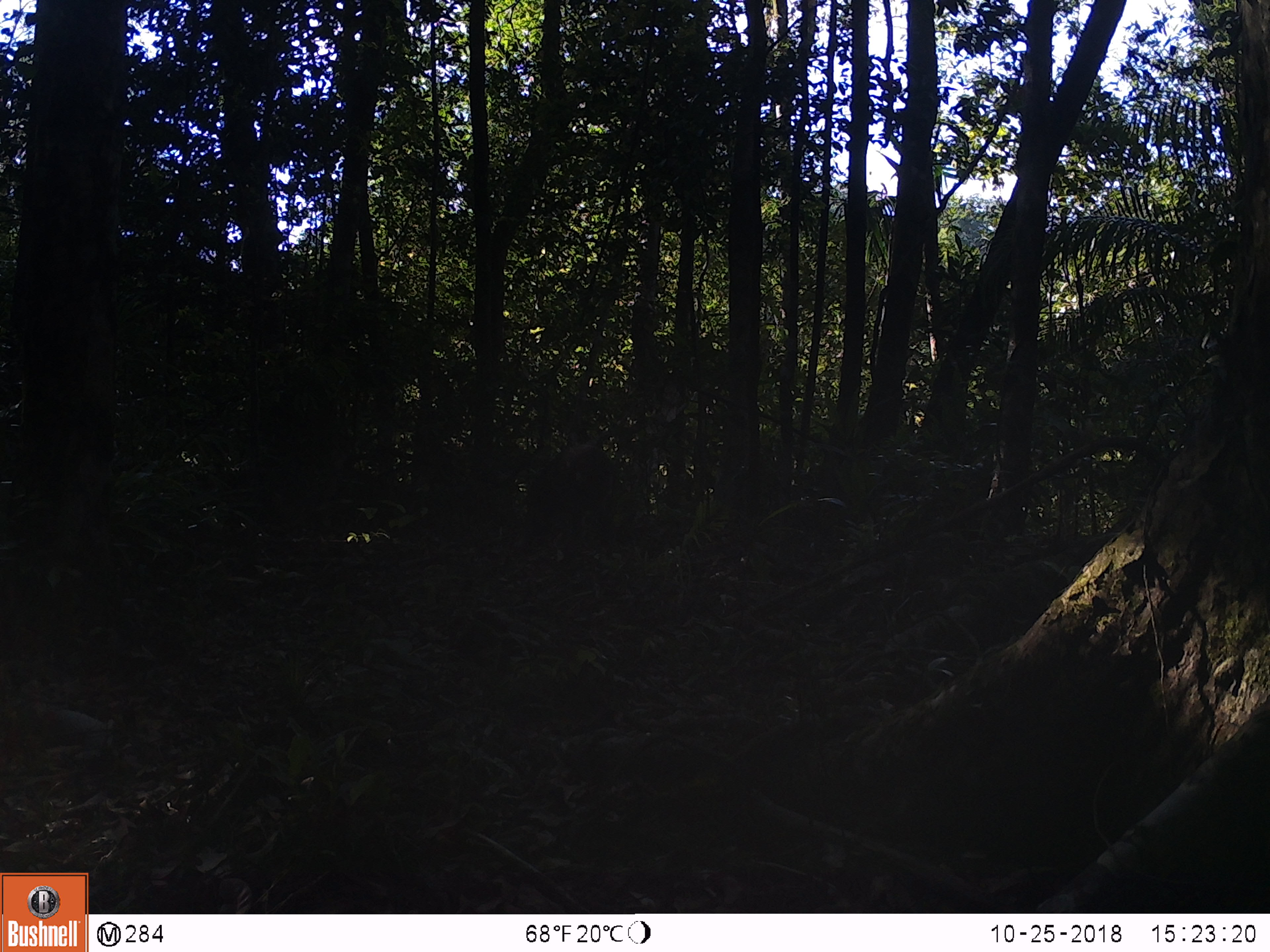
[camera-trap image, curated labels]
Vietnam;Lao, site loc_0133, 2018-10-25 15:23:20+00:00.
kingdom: Animalia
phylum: Chordata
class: Mammalia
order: Artiodactyla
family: Suidae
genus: Sus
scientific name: Sus scrofa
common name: eurasian wild pig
Eurasian wild pig (Sus scrofa). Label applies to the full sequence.